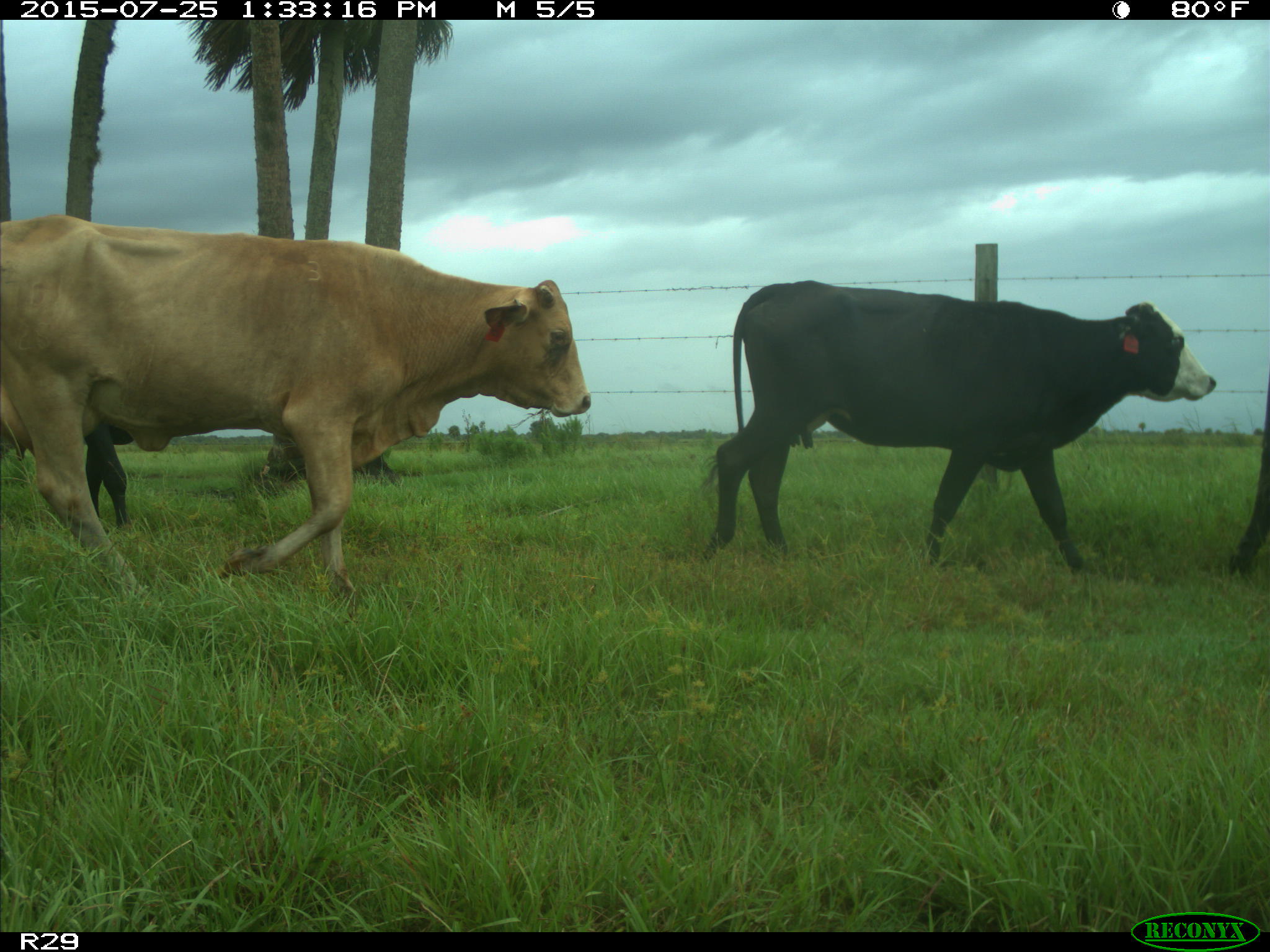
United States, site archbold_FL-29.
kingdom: Animalia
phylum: Chordata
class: Mammalia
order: Artiodactyla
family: Bovidae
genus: Bos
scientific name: Bos taurus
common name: domestic cow